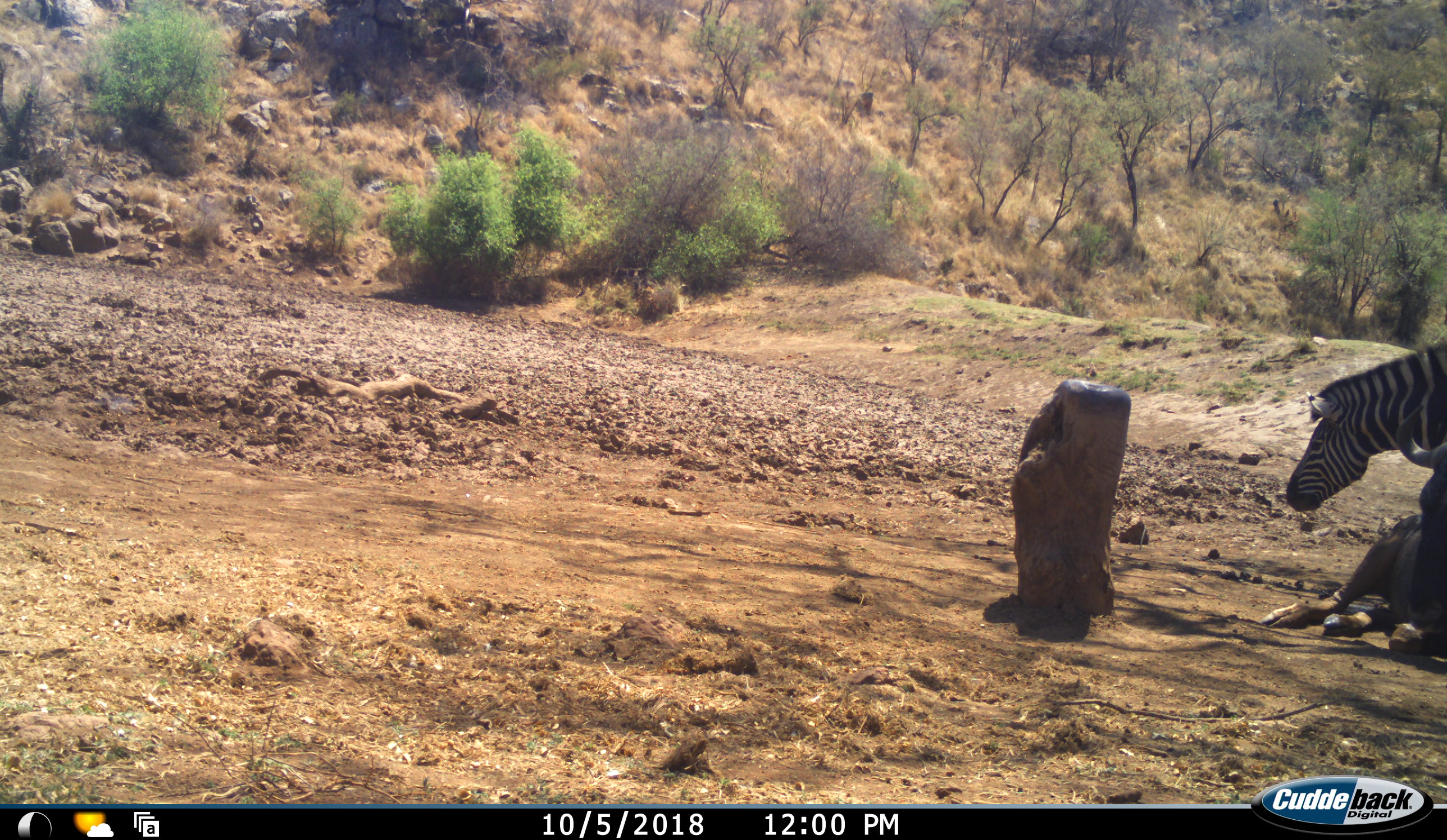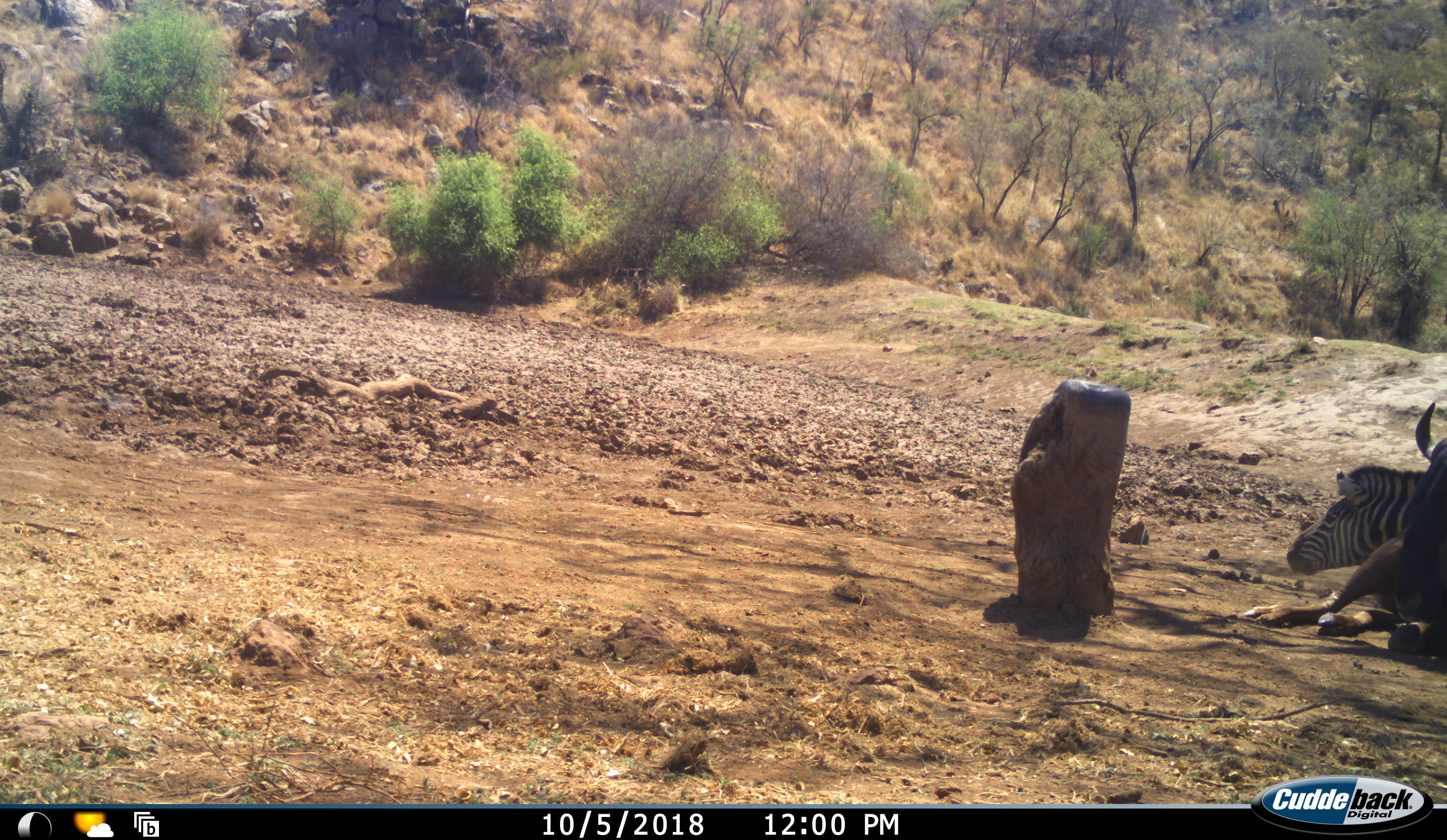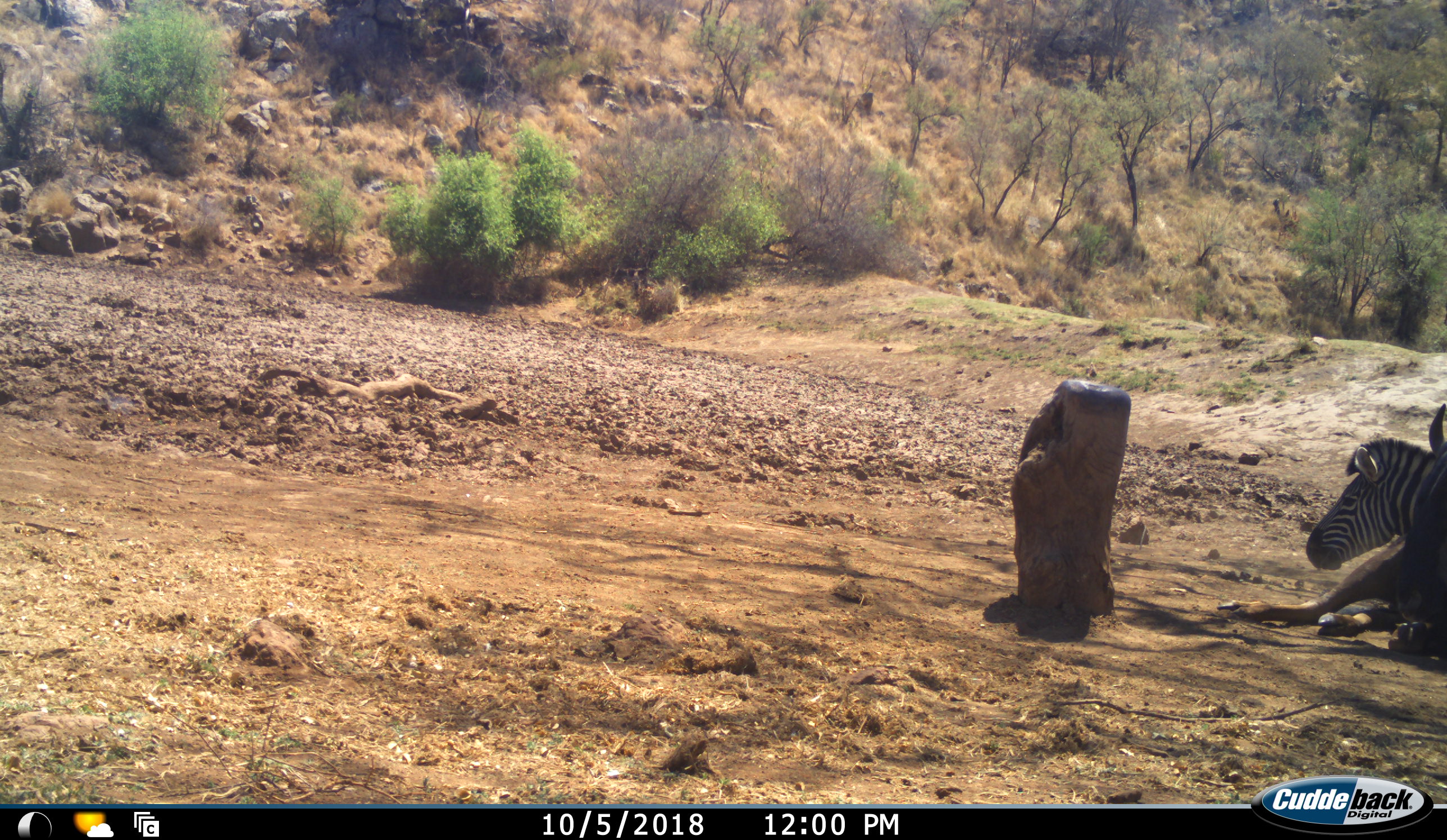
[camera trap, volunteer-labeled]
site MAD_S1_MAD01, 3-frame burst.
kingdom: Animalia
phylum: Chordata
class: Mammalia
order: Artiodactyla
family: Bovidae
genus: Connochaetes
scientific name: Connochaetes taurinus taurinus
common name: blue wildebeest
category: wildebeestblue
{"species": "wildebeestblue (blue wildebeest) (Connochaetes taurinus taurinus)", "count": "1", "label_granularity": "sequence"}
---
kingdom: Animalia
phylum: Chordata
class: Mammalia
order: Perissodactyla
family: Equidae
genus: Equus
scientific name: Equus quagga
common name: plains zebra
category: zebraplains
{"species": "zebraplains (plains zebra) (Equus quagga)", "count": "1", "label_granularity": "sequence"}